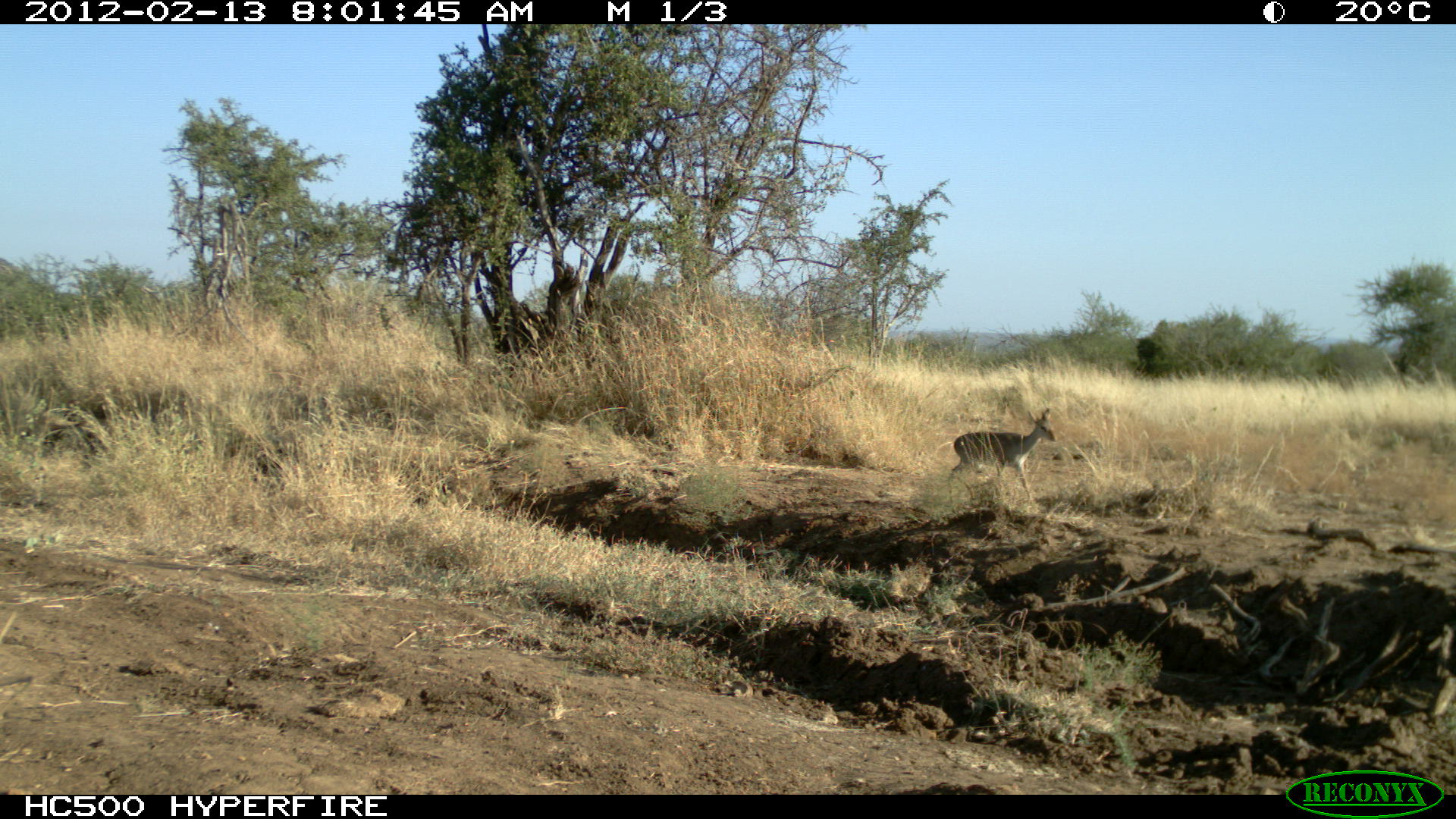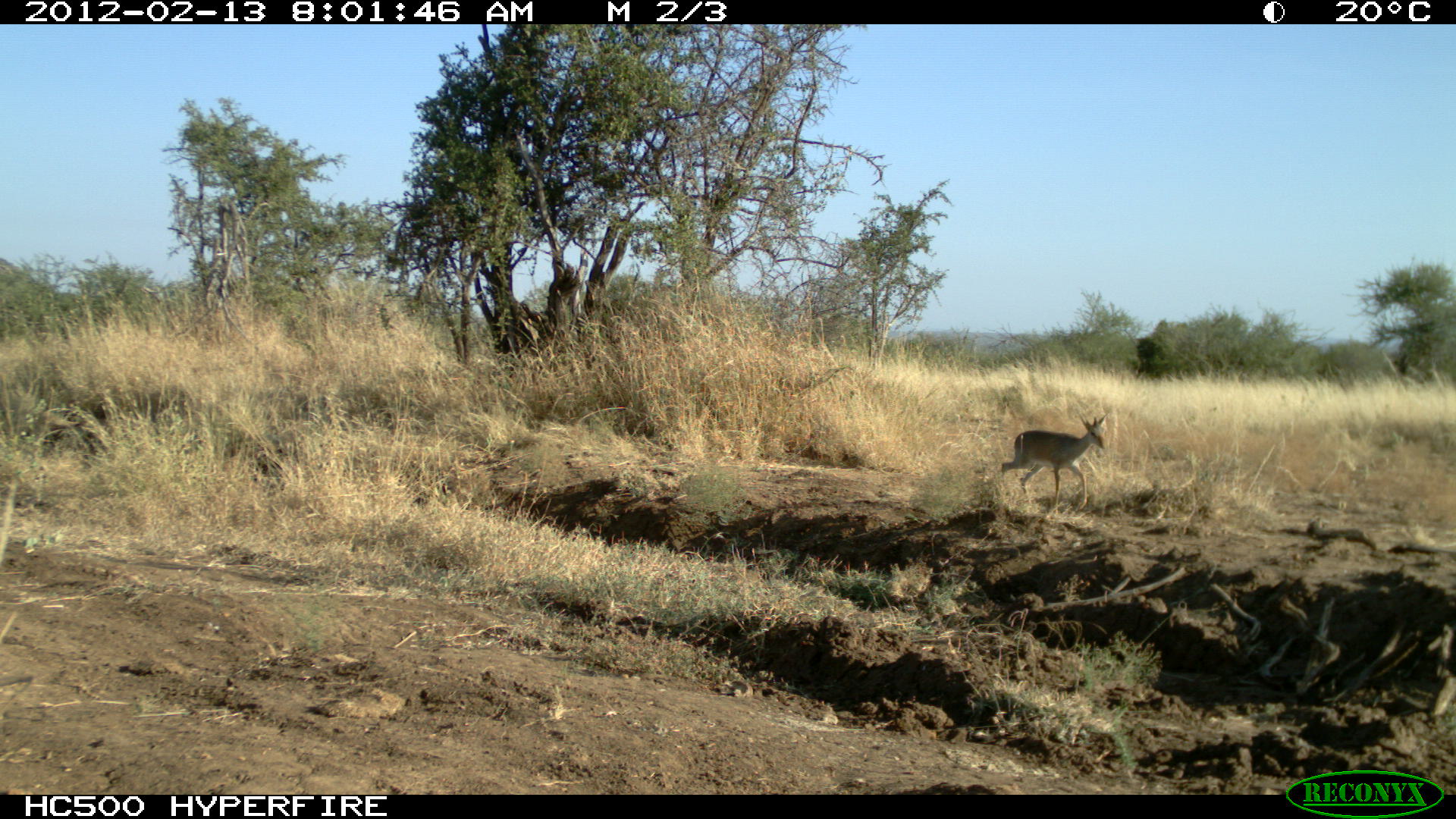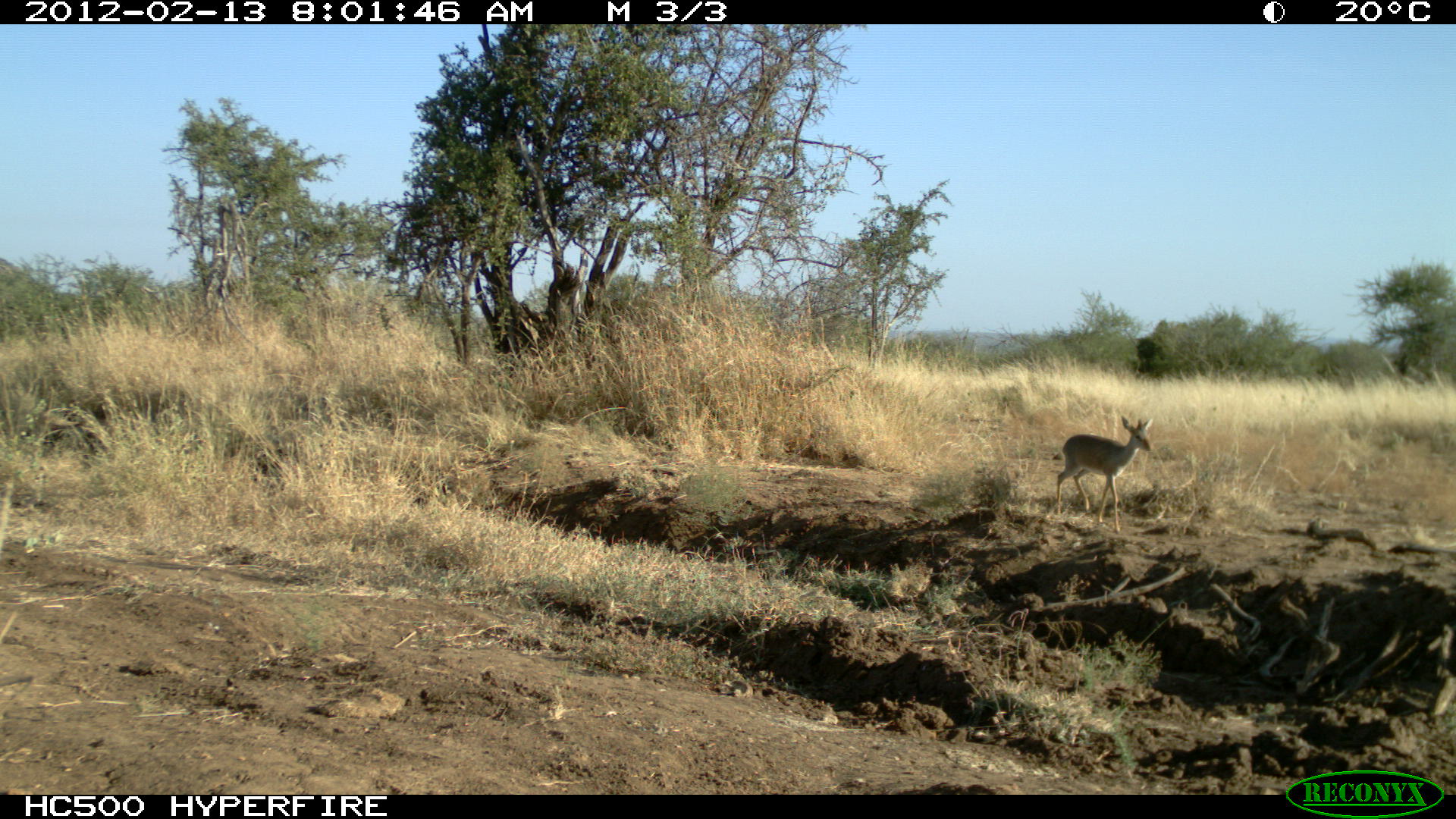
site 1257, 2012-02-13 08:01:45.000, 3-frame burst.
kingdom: Animalia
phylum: Chordata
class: Mammalia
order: Artiodactyla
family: Bovidae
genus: Madoqua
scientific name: Madoqua guentheri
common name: günther's dik-dik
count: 1